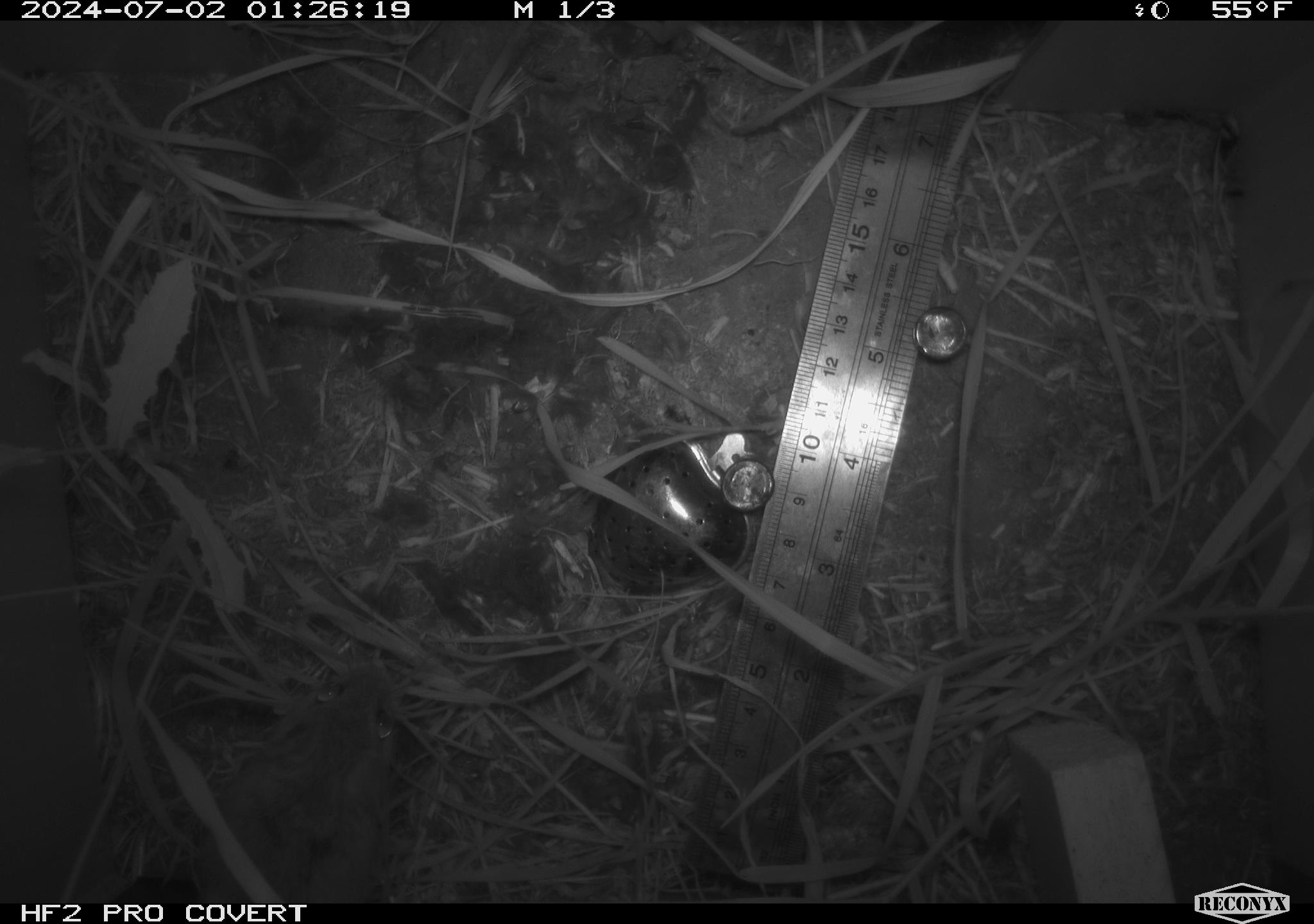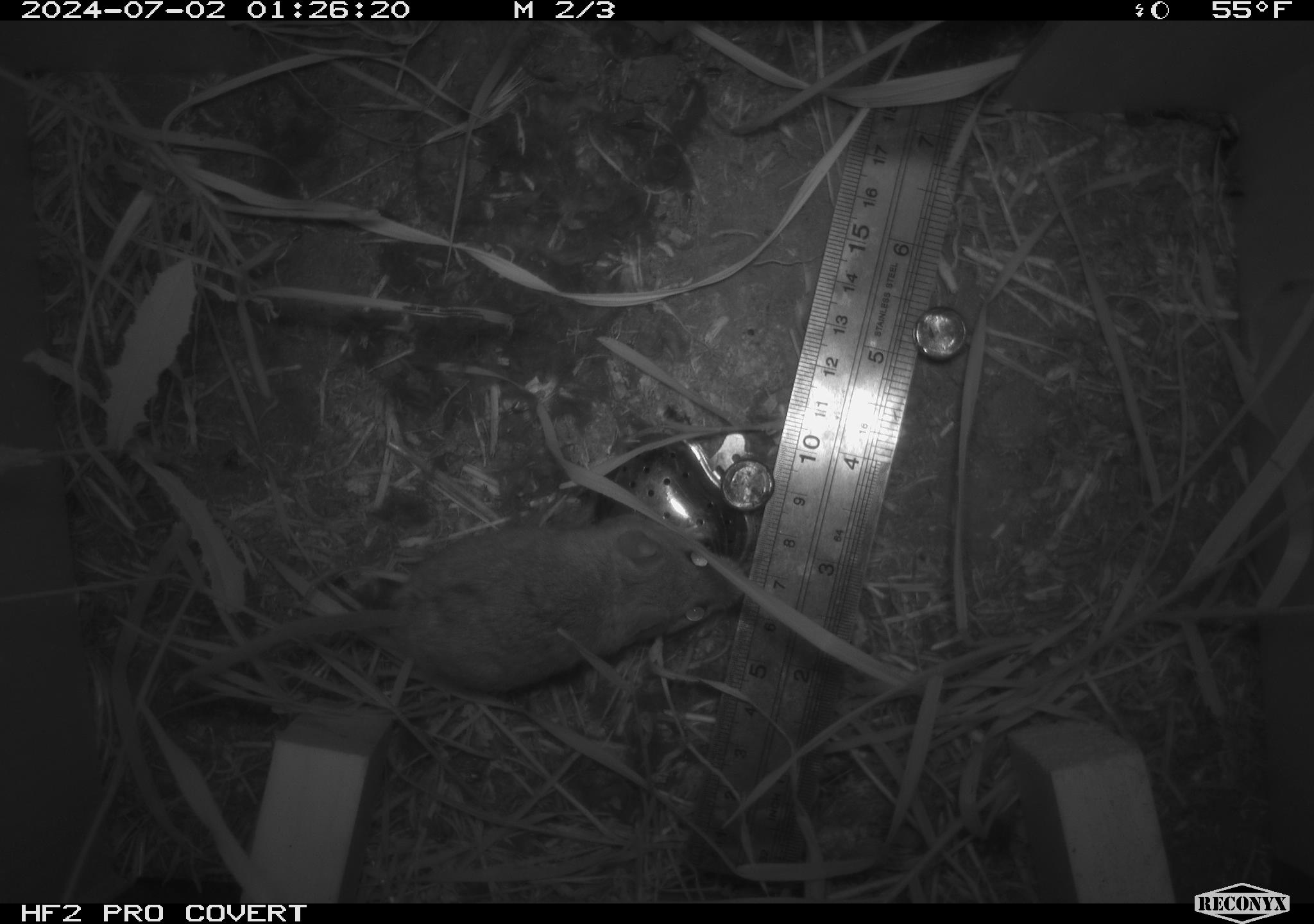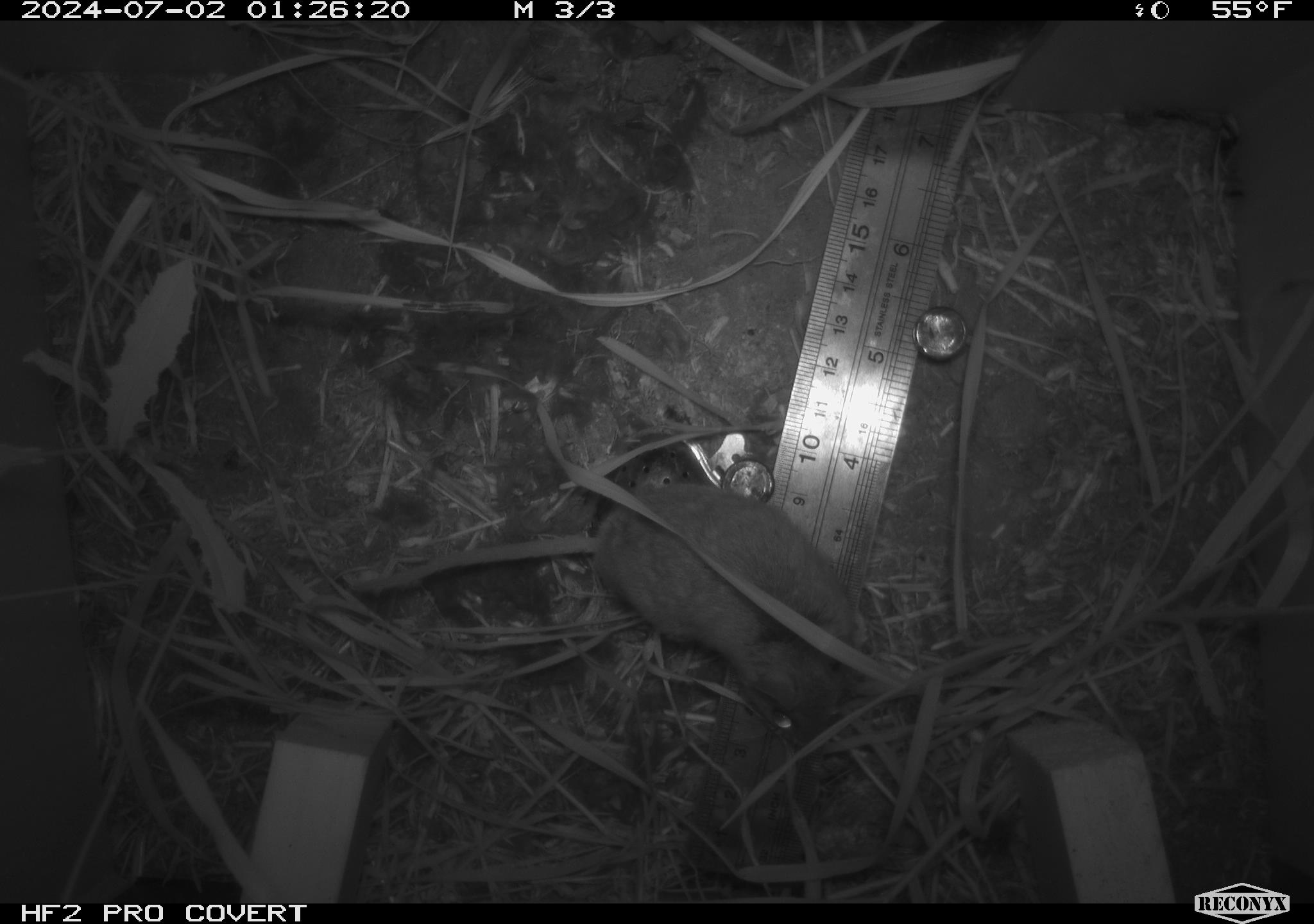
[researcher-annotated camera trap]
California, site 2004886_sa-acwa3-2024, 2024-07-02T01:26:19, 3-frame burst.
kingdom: Animalia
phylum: Chordata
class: Mammalia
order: Rodentia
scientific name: Rodentia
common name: mouse species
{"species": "mouse species (Rodentia)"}